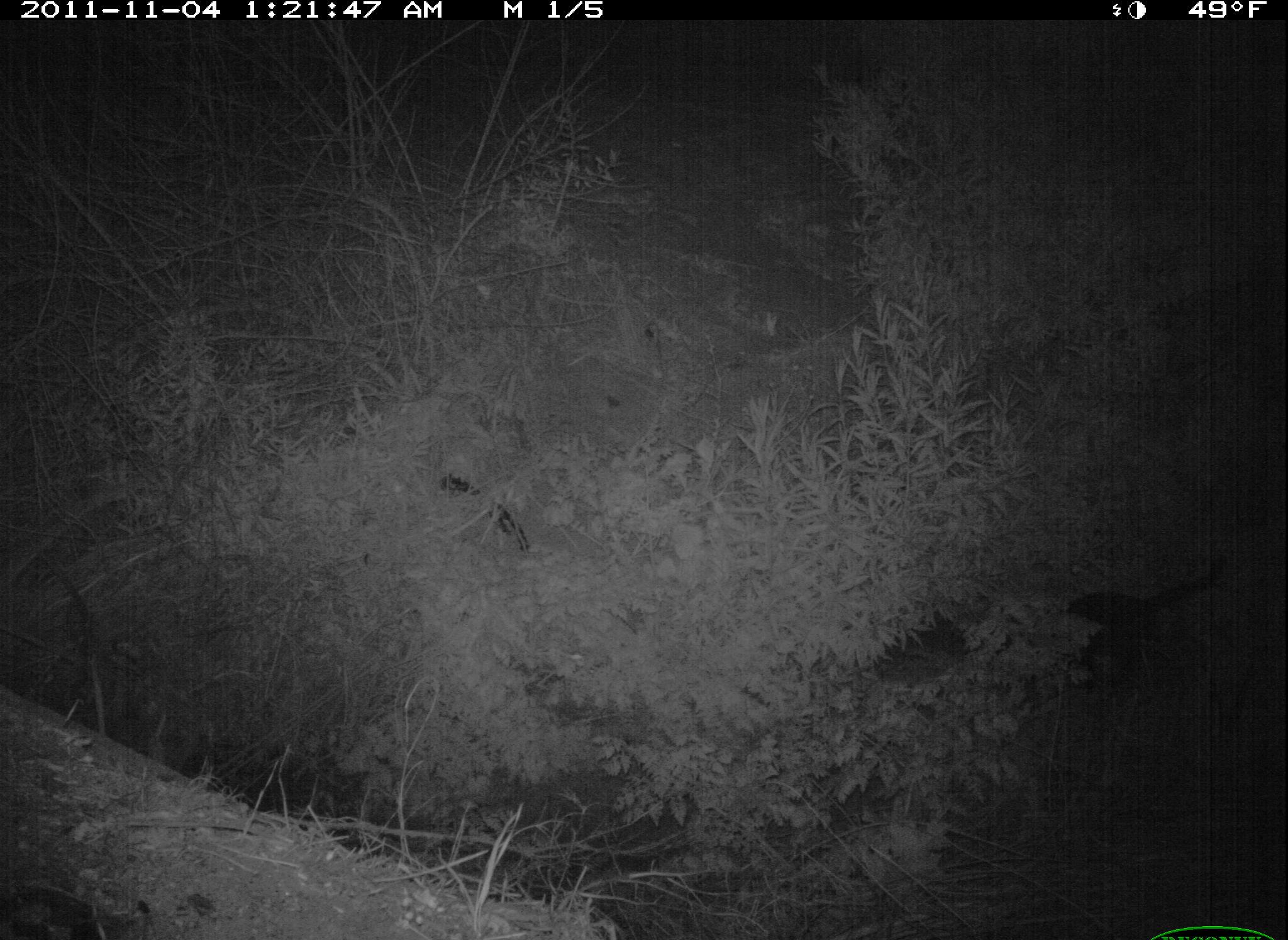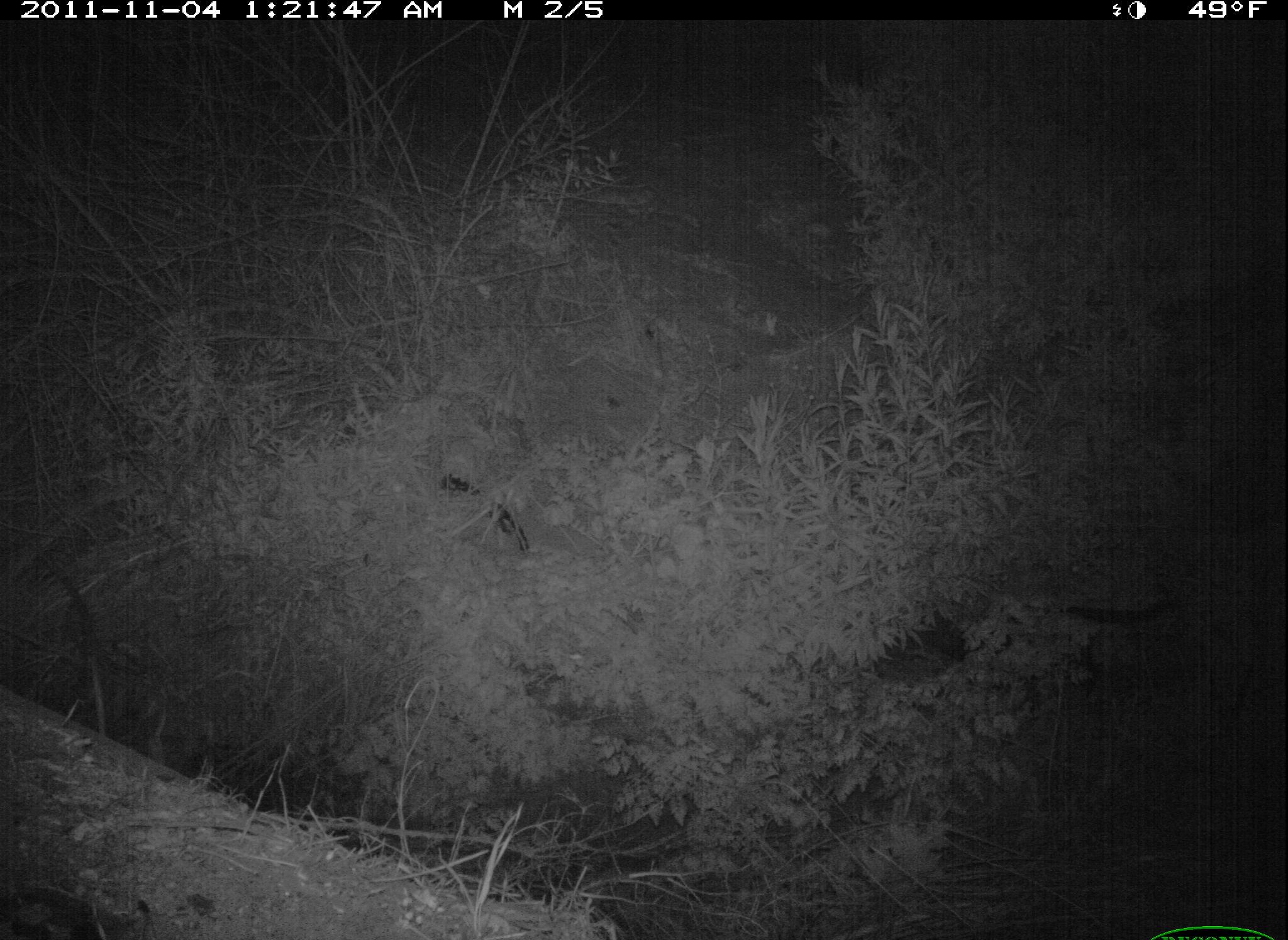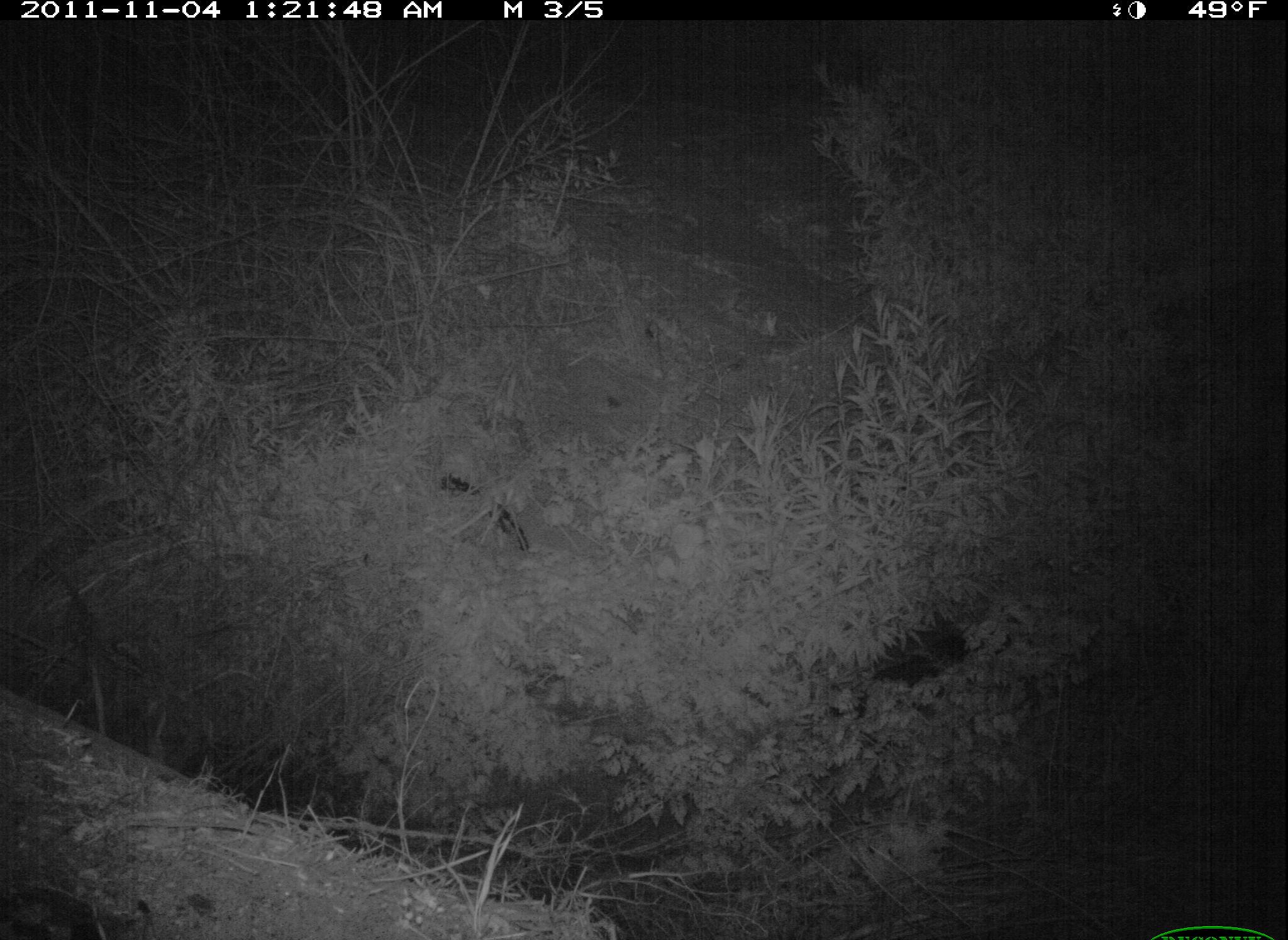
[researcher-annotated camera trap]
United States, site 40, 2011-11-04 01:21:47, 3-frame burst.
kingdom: Animalia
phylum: Chordata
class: Mammalia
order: Carnivora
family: Felidae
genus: Felis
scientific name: Felis catus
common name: cat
Cat (Felis catus).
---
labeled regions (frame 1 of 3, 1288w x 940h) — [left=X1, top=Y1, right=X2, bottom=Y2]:
cat: [left=1003, top=541, right=1248, bottom=728]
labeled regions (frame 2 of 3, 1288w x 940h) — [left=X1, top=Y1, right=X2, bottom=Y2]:
cat: [left=876, top=564, right=1179, bottom=726]